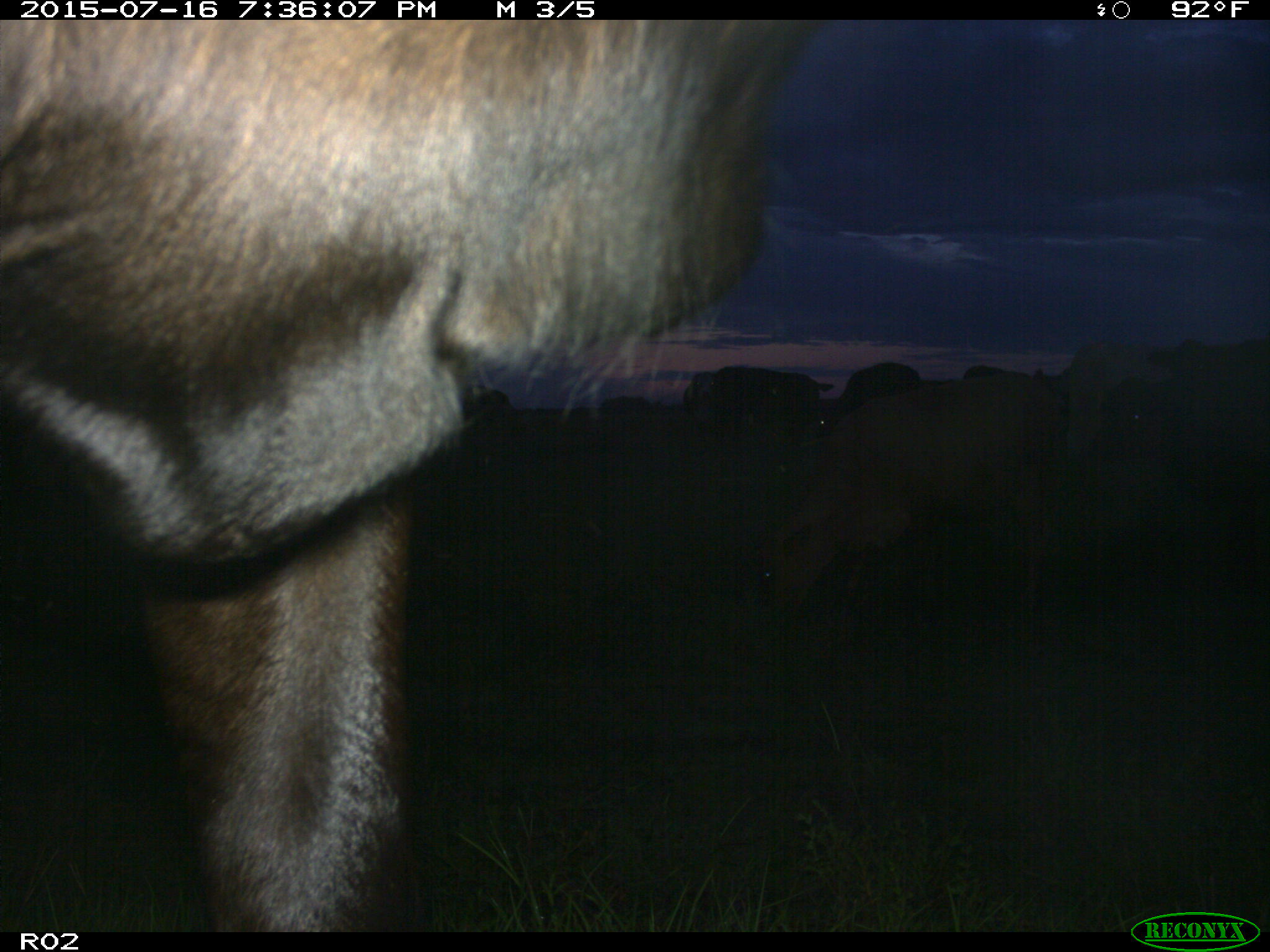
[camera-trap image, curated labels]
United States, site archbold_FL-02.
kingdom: Animalia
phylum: Chordata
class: Mammalia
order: Artiodactyla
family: Bovidae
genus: Bos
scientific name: Bos taurus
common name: domestic cow